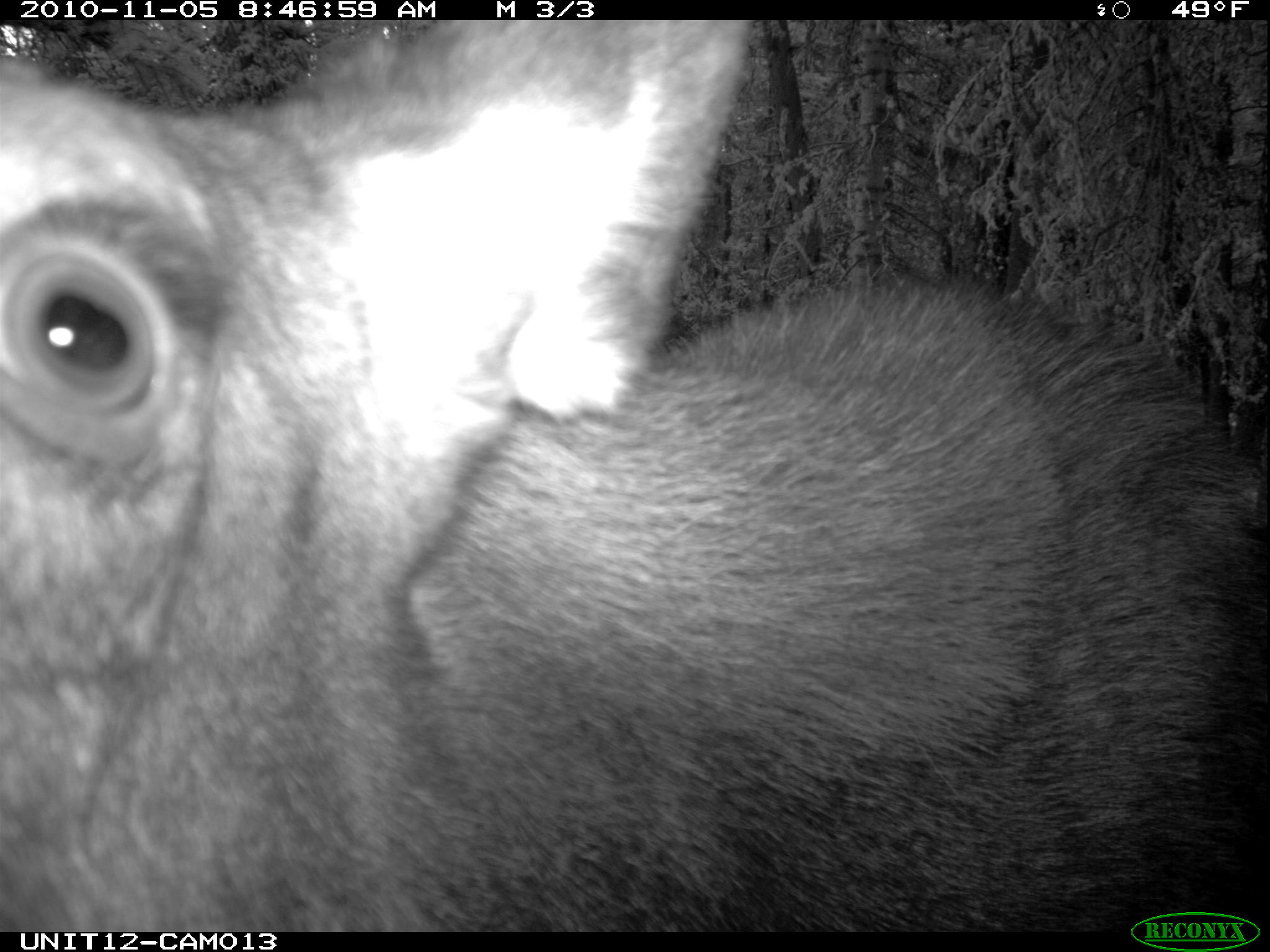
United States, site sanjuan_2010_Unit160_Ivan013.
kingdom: Animalia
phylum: Chordata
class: Mammalia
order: Artiodactyla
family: Cervidae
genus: Alces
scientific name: Alces alces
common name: moose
Alces alces (moose).